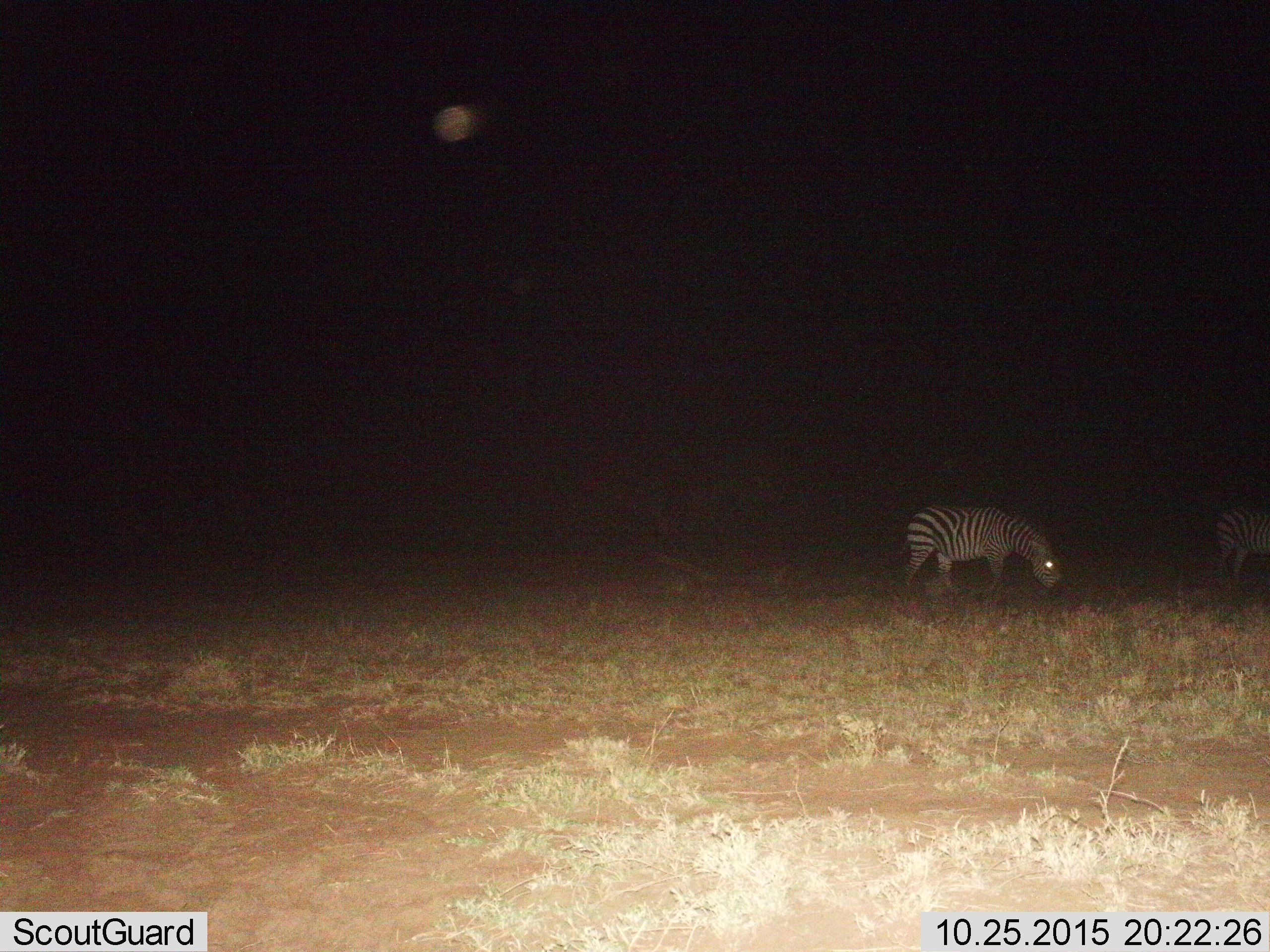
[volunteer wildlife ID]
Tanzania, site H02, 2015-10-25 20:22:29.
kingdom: Animalia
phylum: Chordata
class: Mammalia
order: Perissodactyla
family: Equidae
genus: Equus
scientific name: Equus quagga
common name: plains zebra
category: zebra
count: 2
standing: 22%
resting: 0%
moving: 33%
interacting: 0%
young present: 0%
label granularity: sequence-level